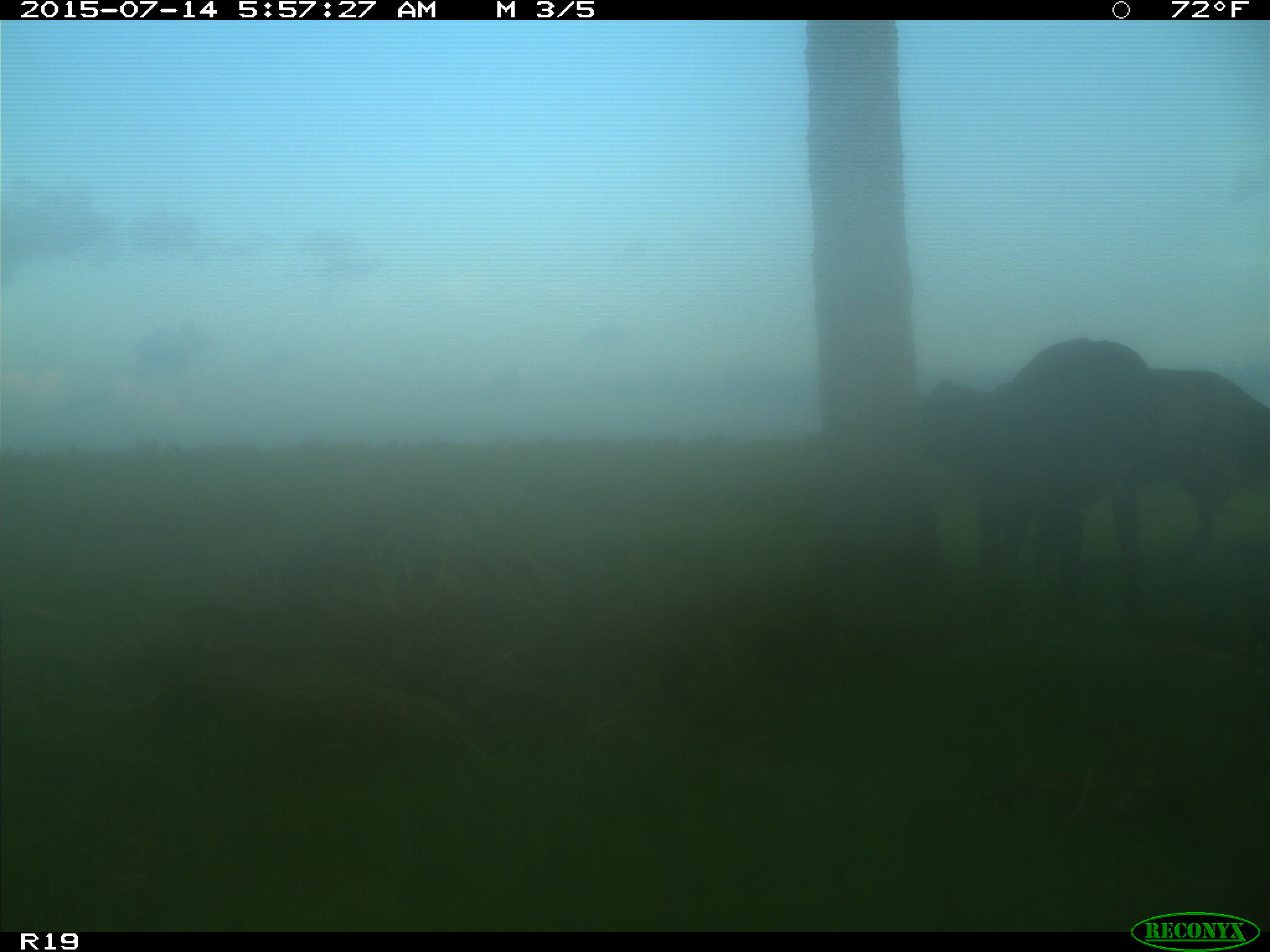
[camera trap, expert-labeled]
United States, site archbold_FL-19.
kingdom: Animalia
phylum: Chordata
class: Mammalia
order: Artiodactyla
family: Bovidae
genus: Bos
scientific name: Bos taurus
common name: domestic cow